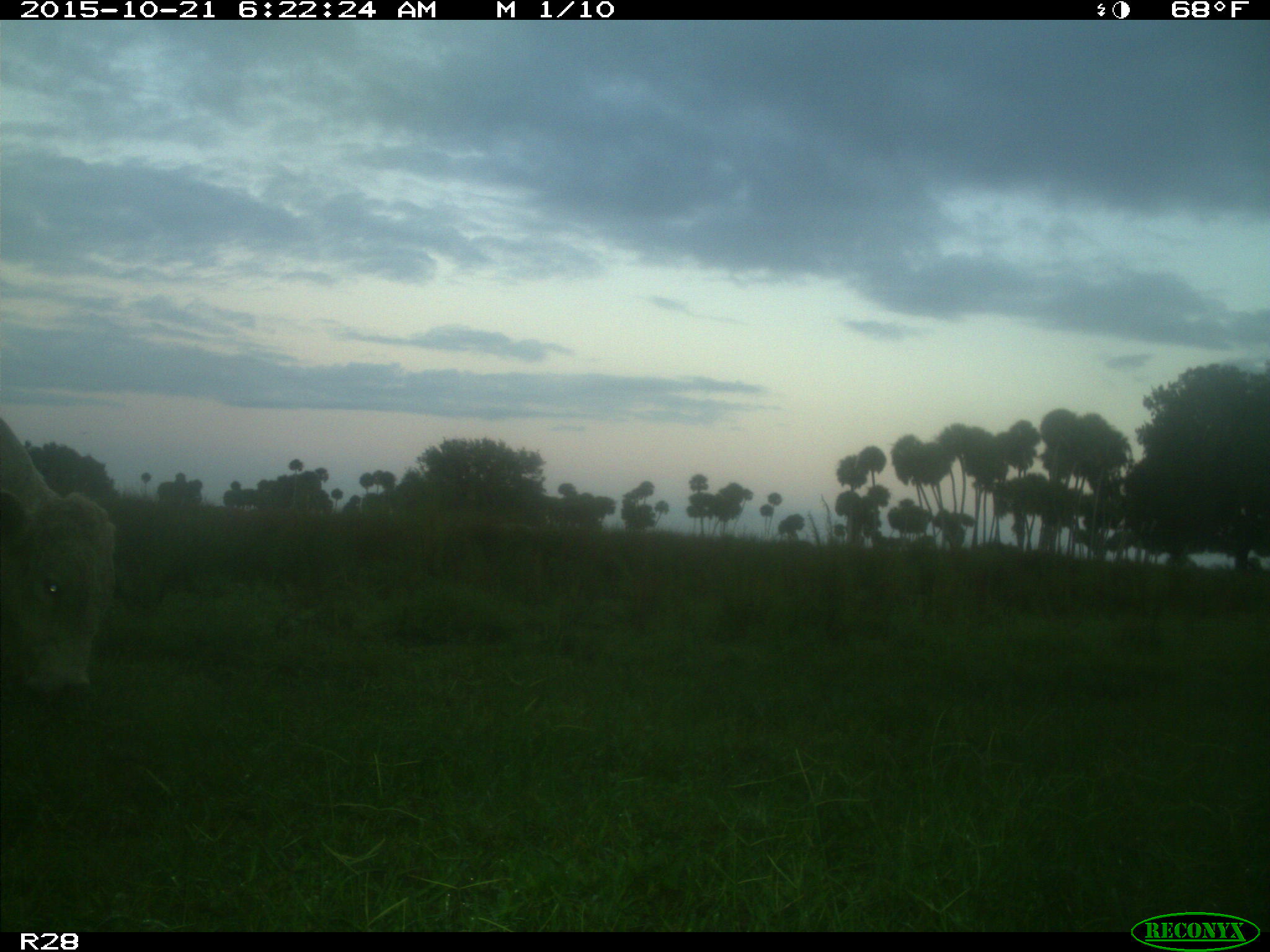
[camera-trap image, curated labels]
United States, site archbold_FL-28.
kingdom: Animalia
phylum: Chordata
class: Mammalia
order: Artiodactyla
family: Bovidae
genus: Bos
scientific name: Bos taurus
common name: domestic cow